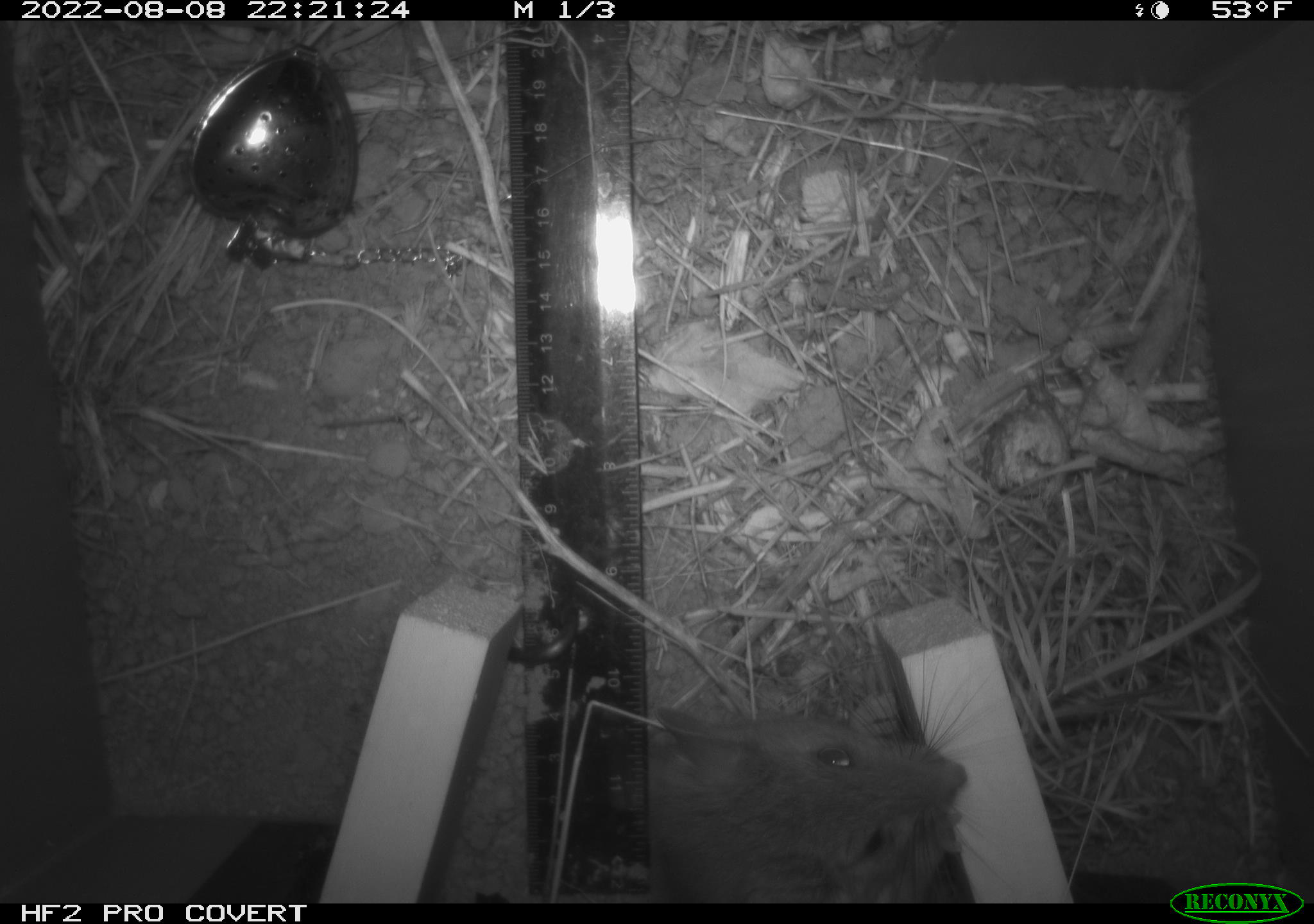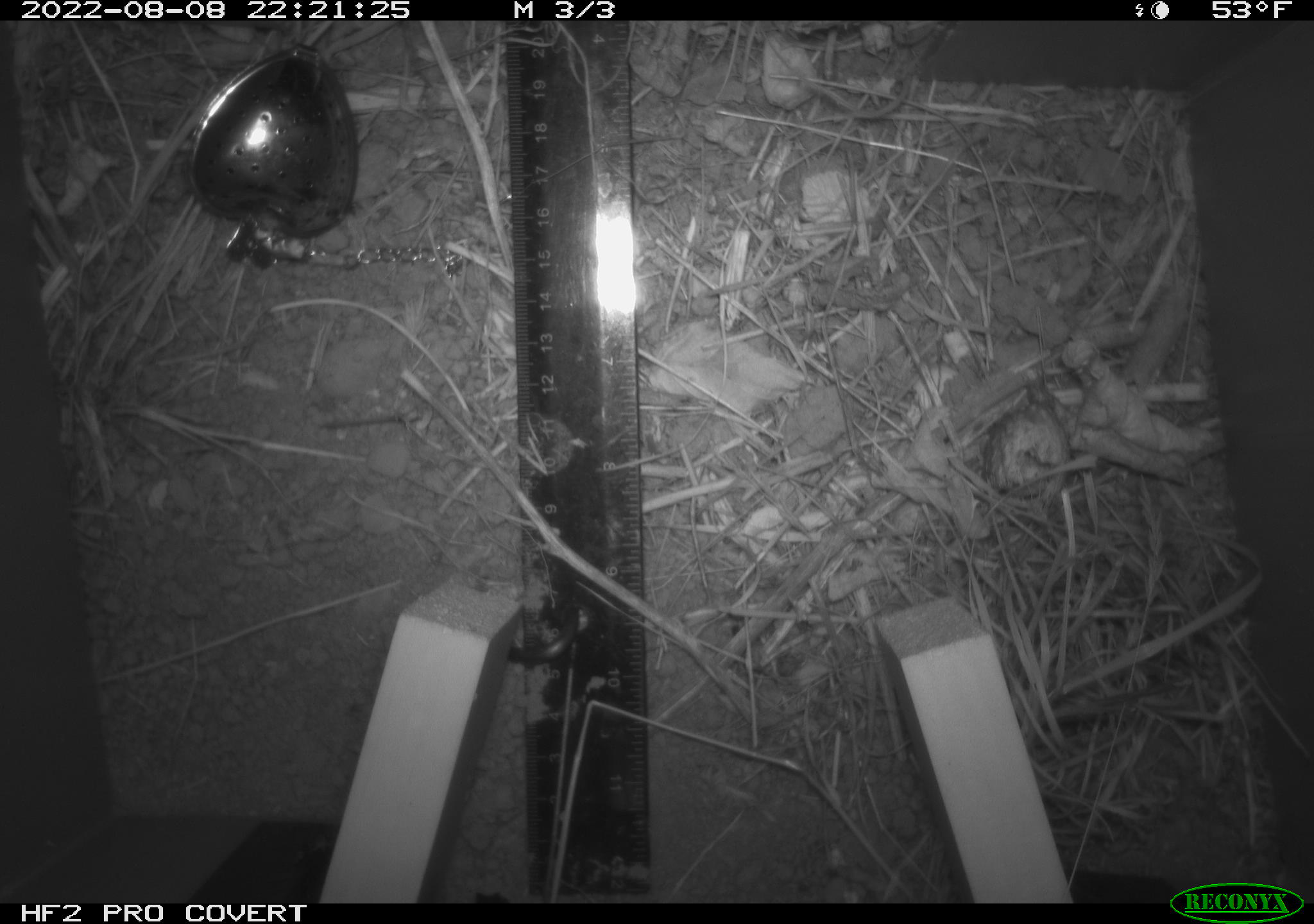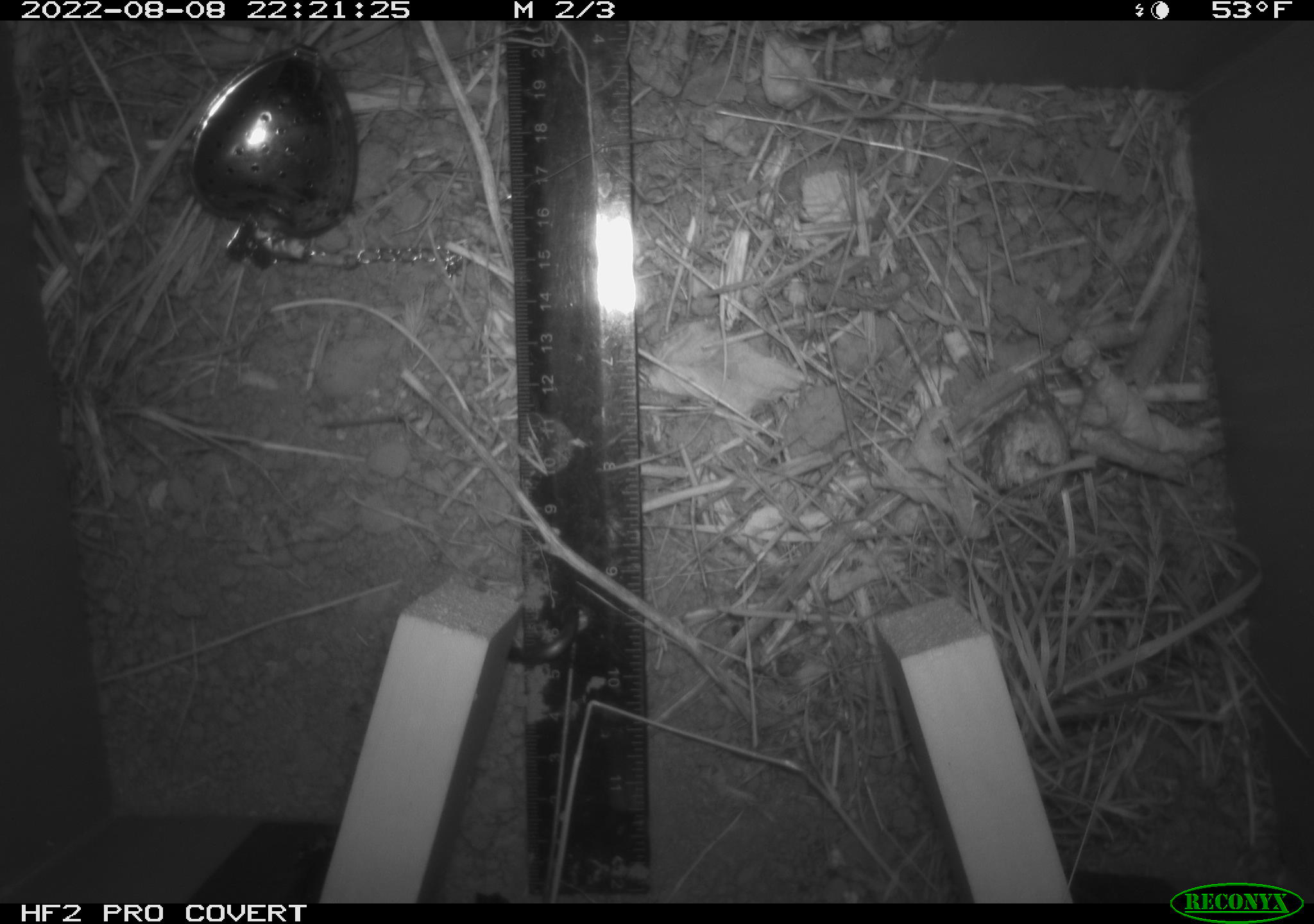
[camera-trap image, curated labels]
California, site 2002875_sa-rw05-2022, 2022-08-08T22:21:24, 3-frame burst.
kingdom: Animalia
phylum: Chordata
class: Mammalia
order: Rodentia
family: Cricetidae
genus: Neotoma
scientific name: Neotoma fuscipes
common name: dusky-footed woodrat